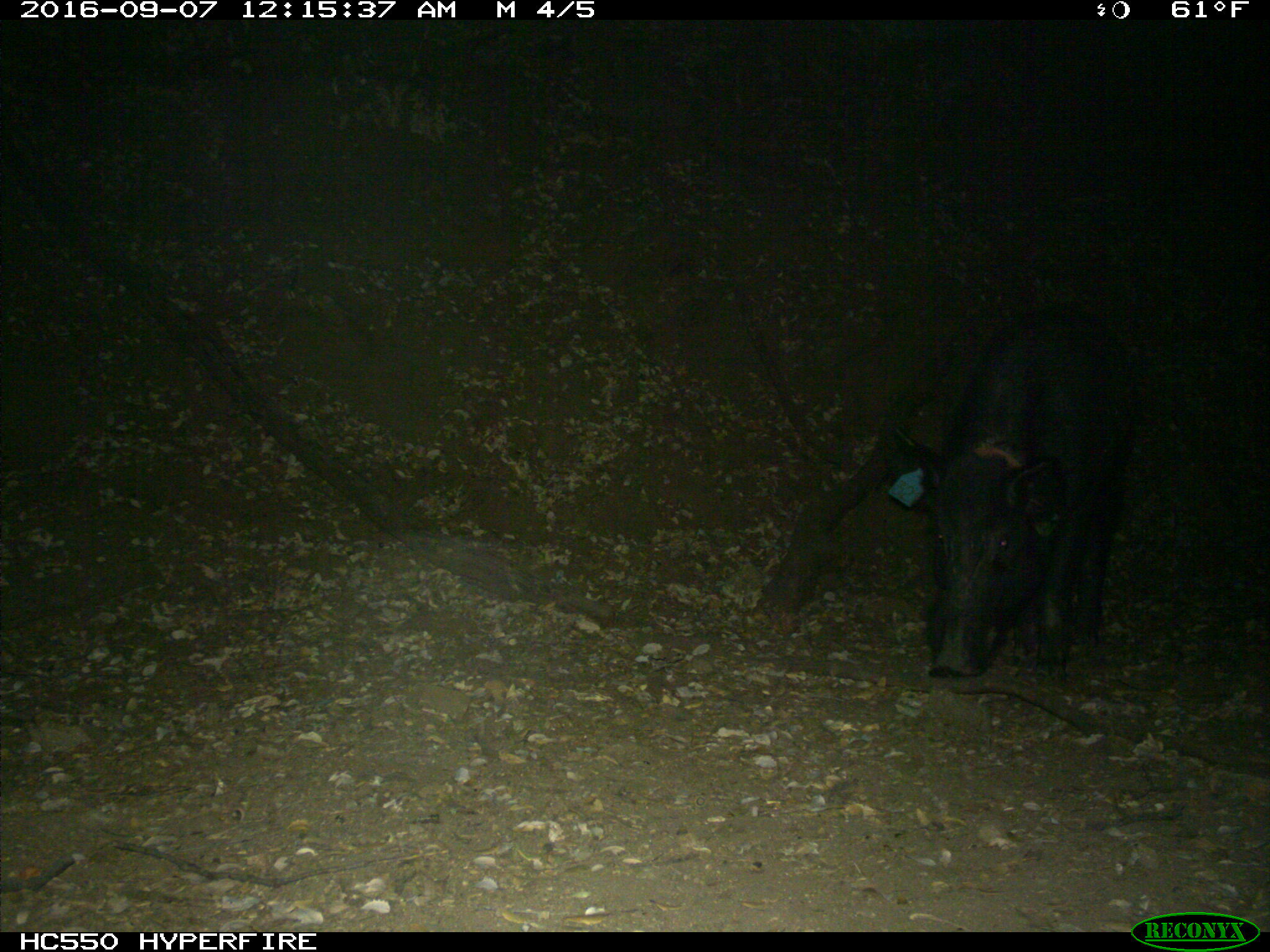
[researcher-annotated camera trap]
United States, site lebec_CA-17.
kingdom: Animalia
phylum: Chordata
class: Mammalia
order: Artiodactyla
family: Suidae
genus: Sus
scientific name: Sus scrofa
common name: wild boar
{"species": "Sus scrofa (wild boar)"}